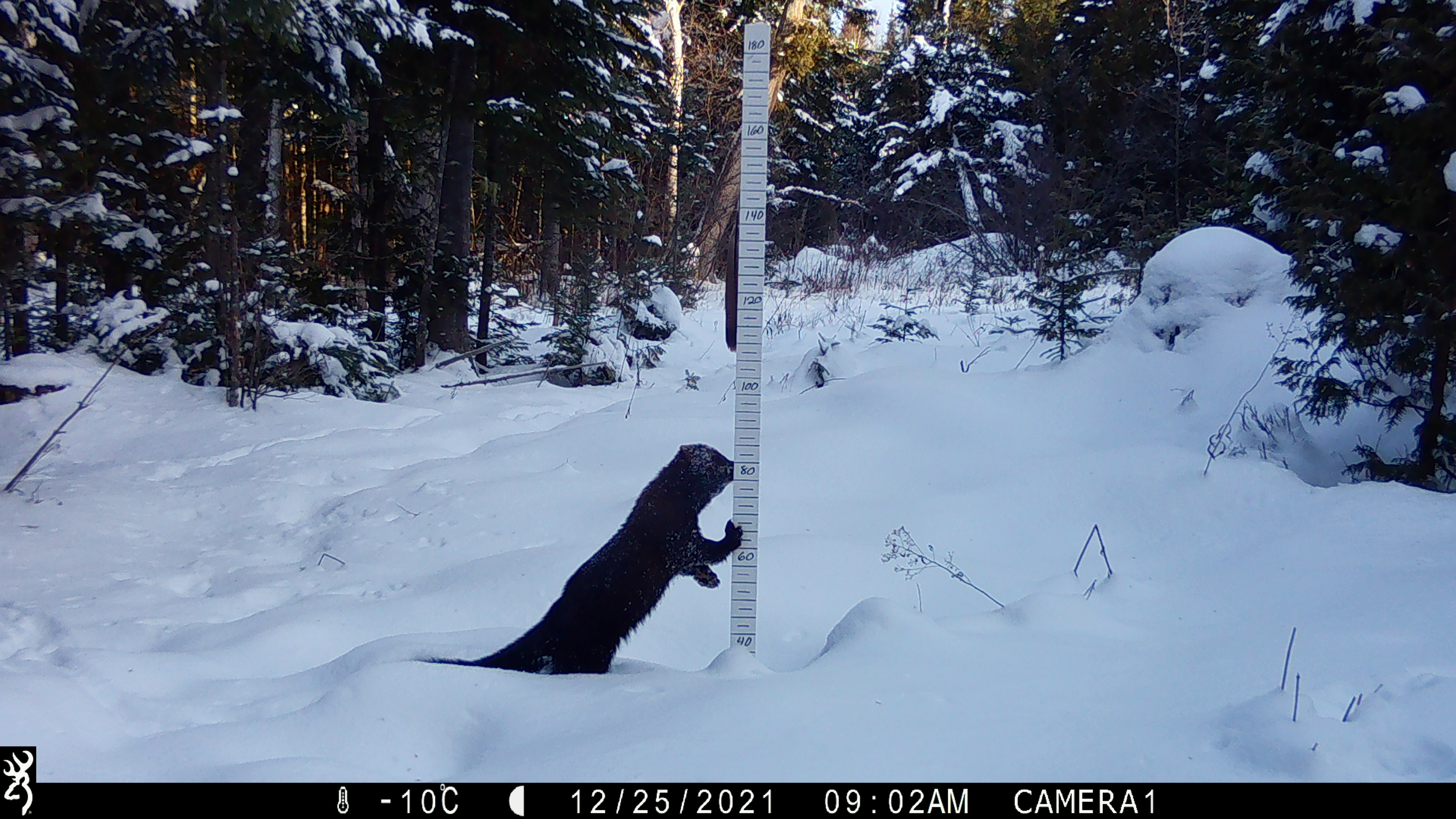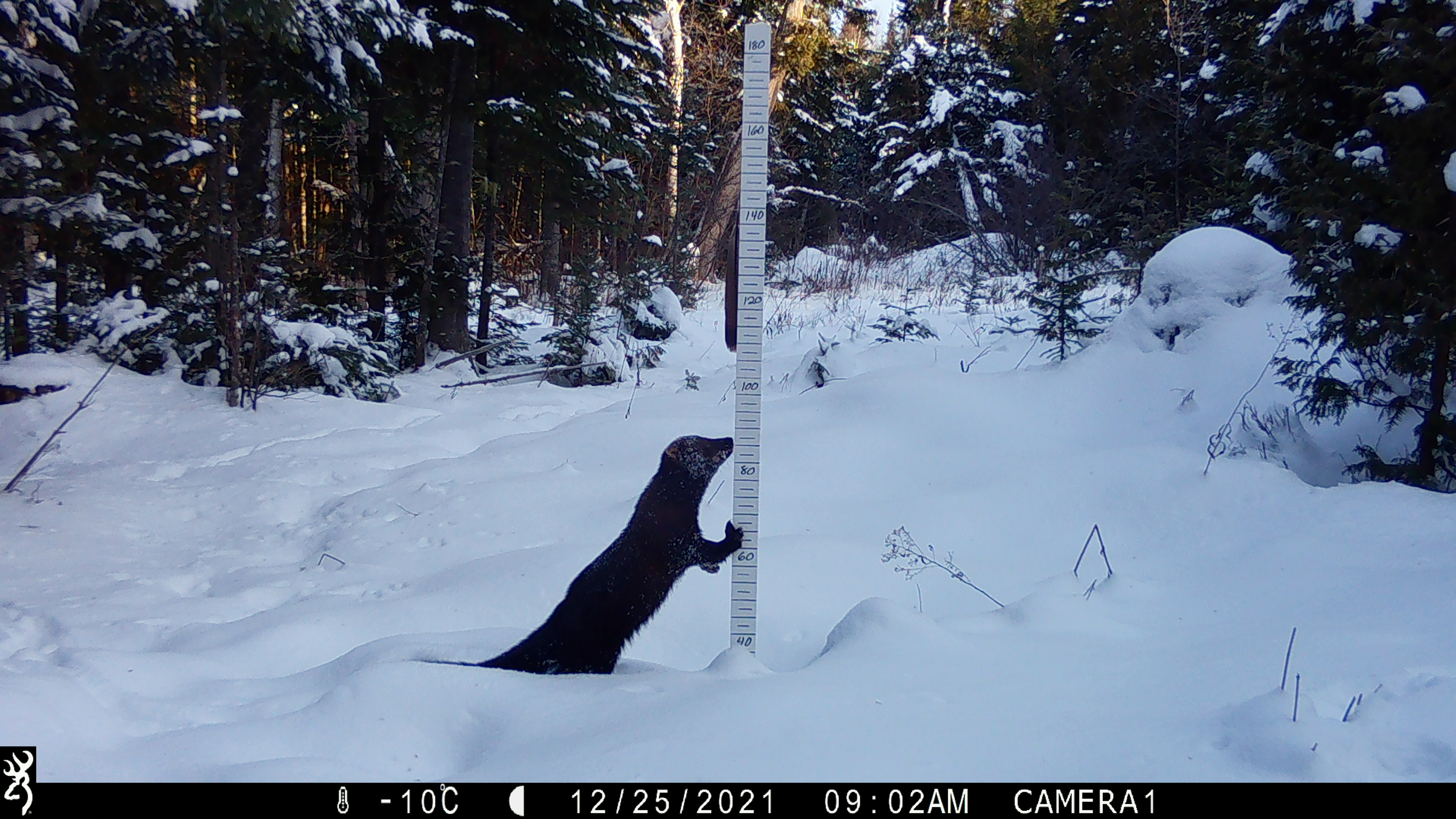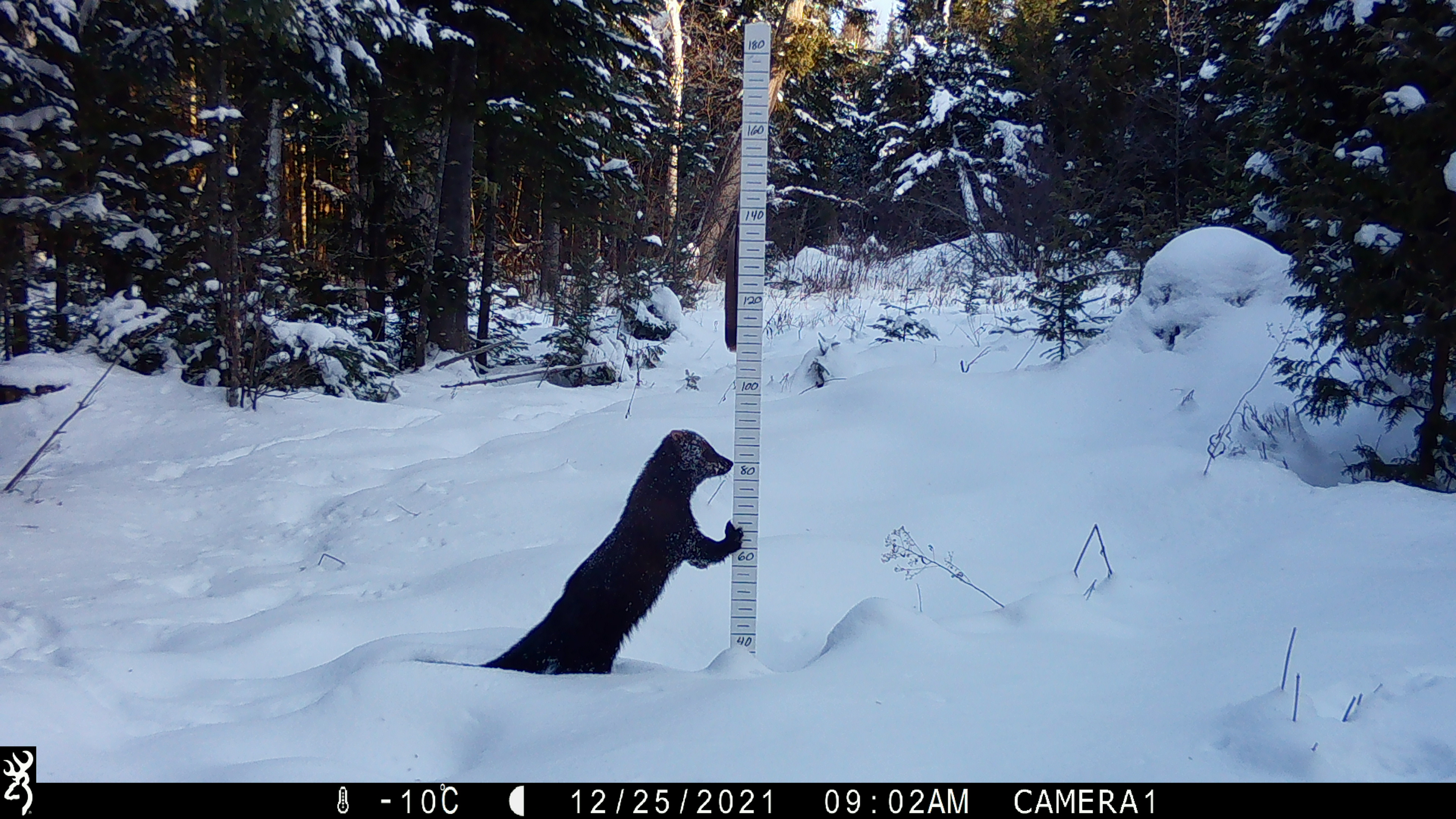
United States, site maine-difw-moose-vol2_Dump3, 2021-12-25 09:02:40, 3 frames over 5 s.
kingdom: Animalia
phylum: Chordata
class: Mammalia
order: Carnivora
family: Mustelidae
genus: Pekania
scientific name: Pekania pennanti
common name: fisher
Fisher (Pekania pennanti).